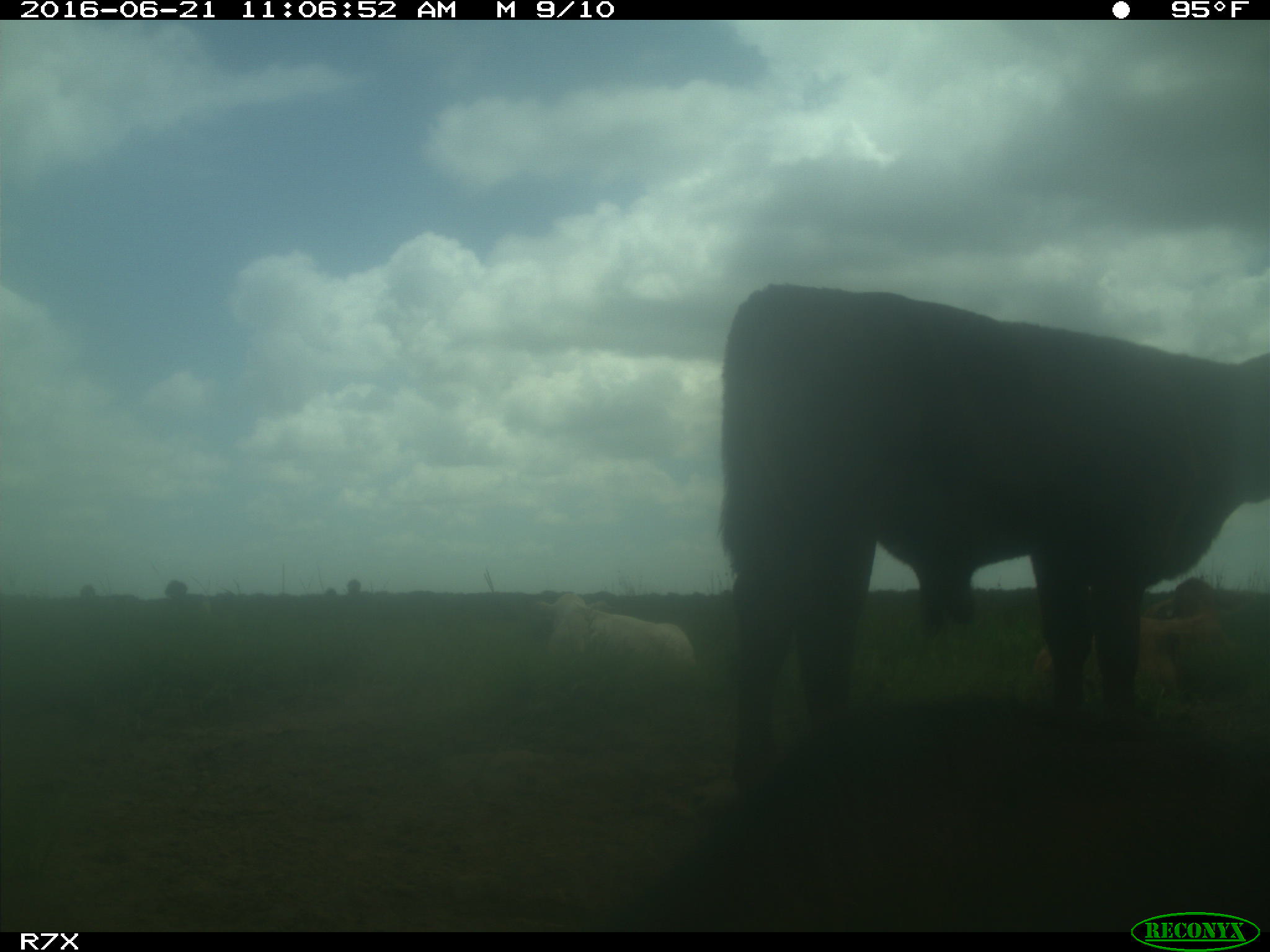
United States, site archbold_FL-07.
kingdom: Animalia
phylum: Chordata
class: Mammalia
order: Artiodactyla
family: Bovidae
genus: Bos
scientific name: Bos taurus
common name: domestic cow